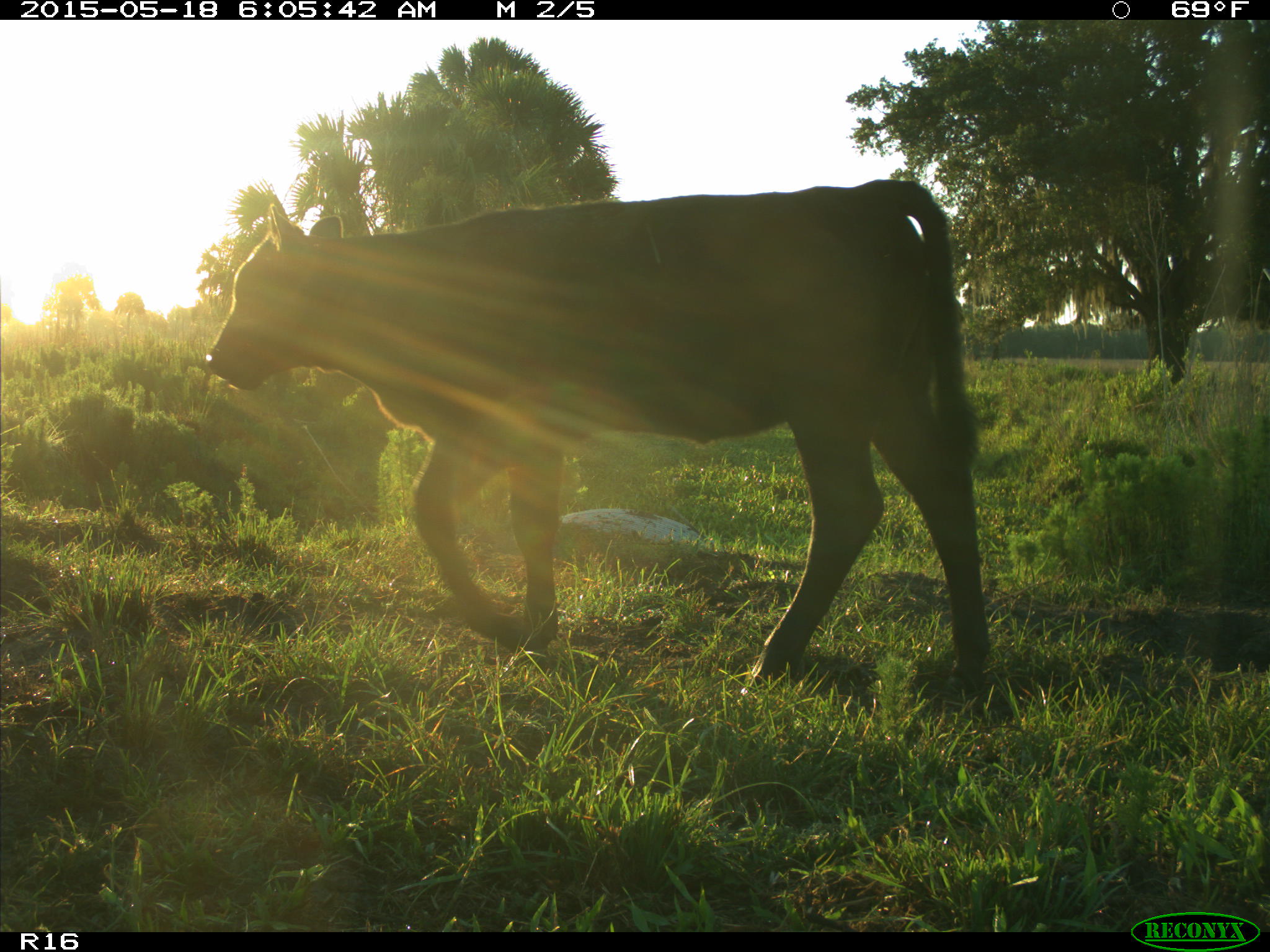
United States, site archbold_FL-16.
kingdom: Animalia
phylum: Chordata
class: Mammalia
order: Artiodactyla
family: Bovidae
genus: Bos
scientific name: Bos taurus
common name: domestic cow